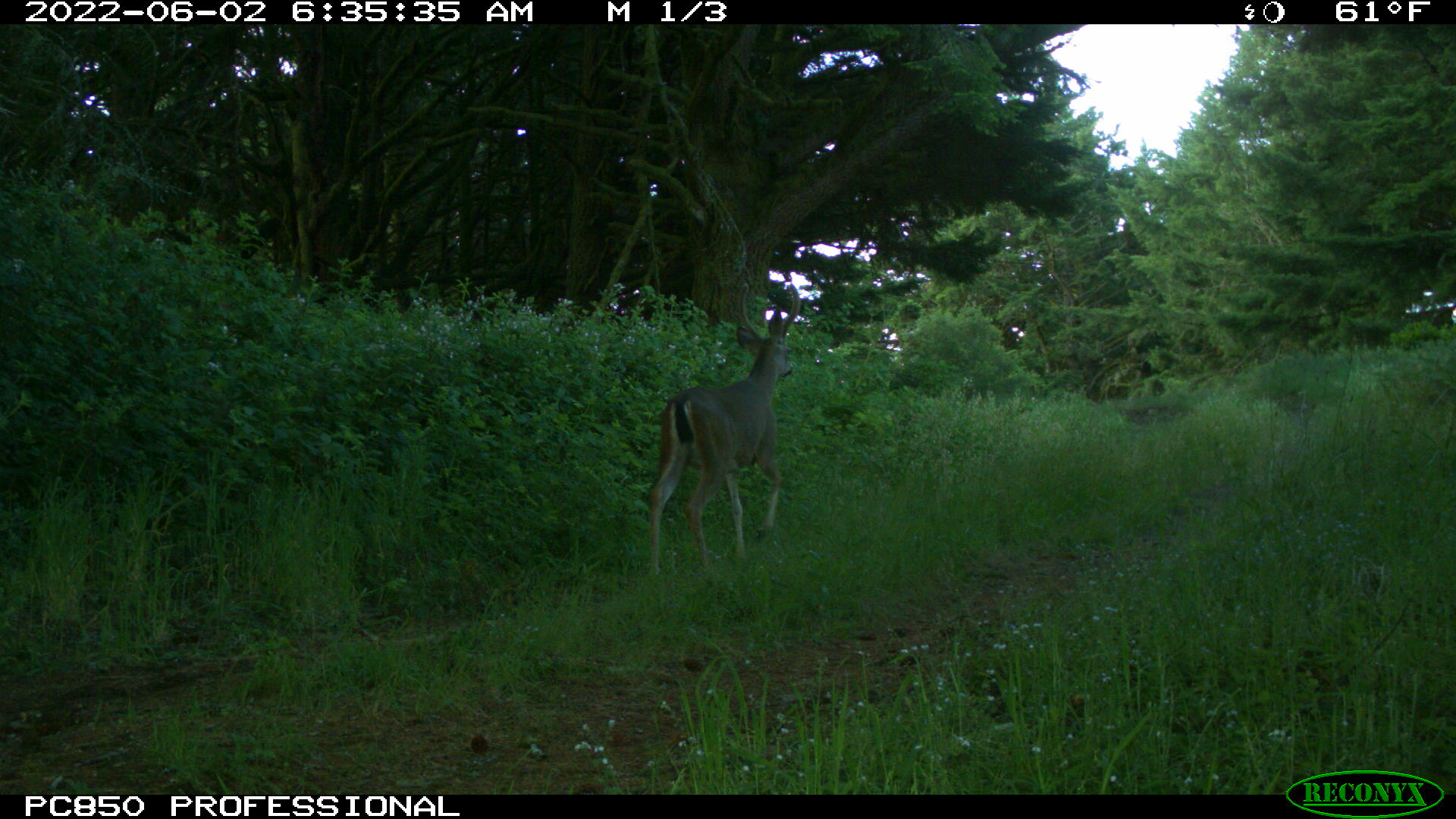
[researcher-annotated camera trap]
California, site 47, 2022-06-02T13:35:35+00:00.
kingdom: Animalia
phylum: Chordata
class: Mammalia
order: Artiodactyla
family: Cervidae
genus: Odocoileus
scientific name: Odocoileus hemionus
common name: mule deer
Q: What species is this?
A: Mule deer (Odocoileus hemionus).